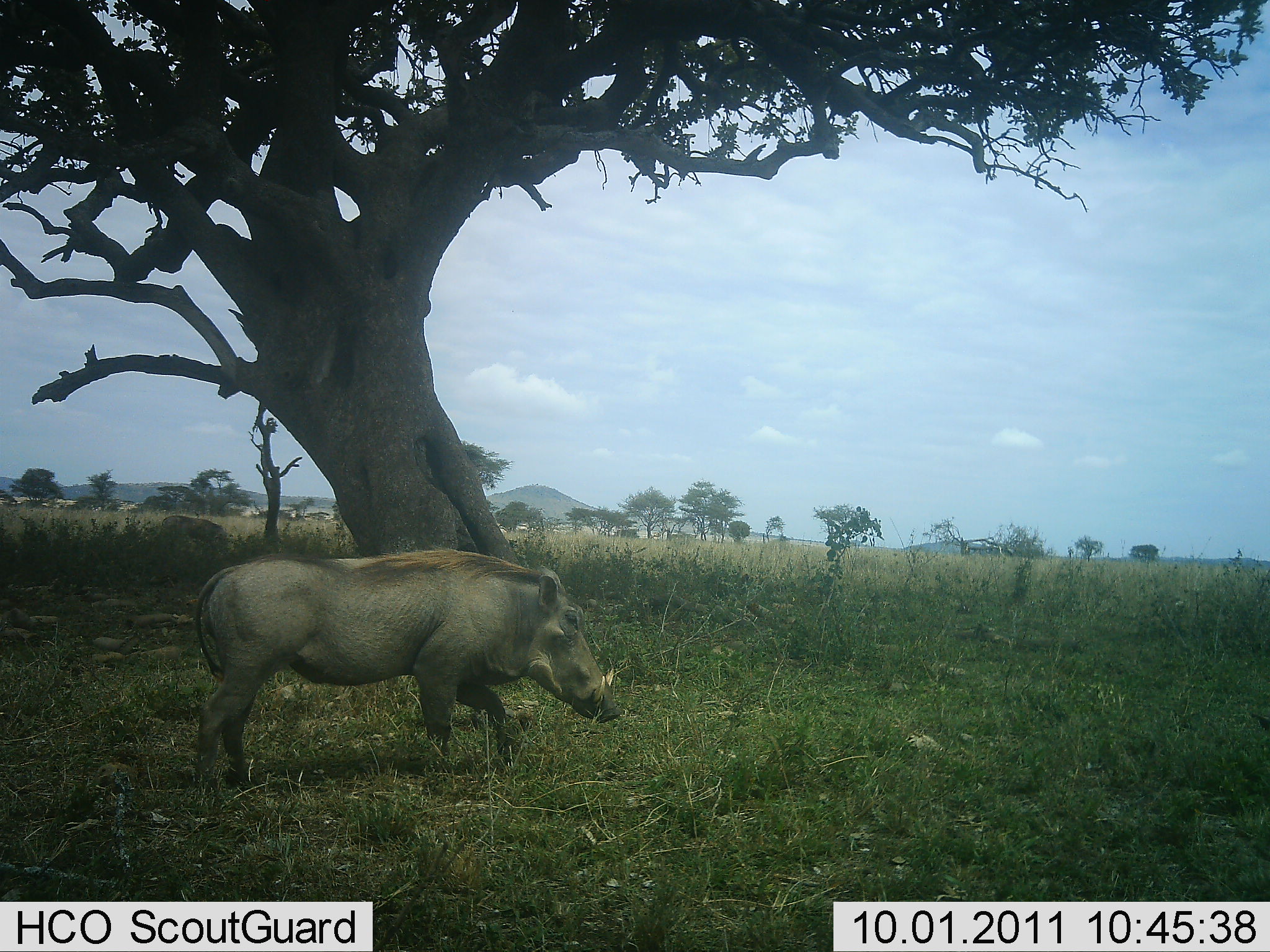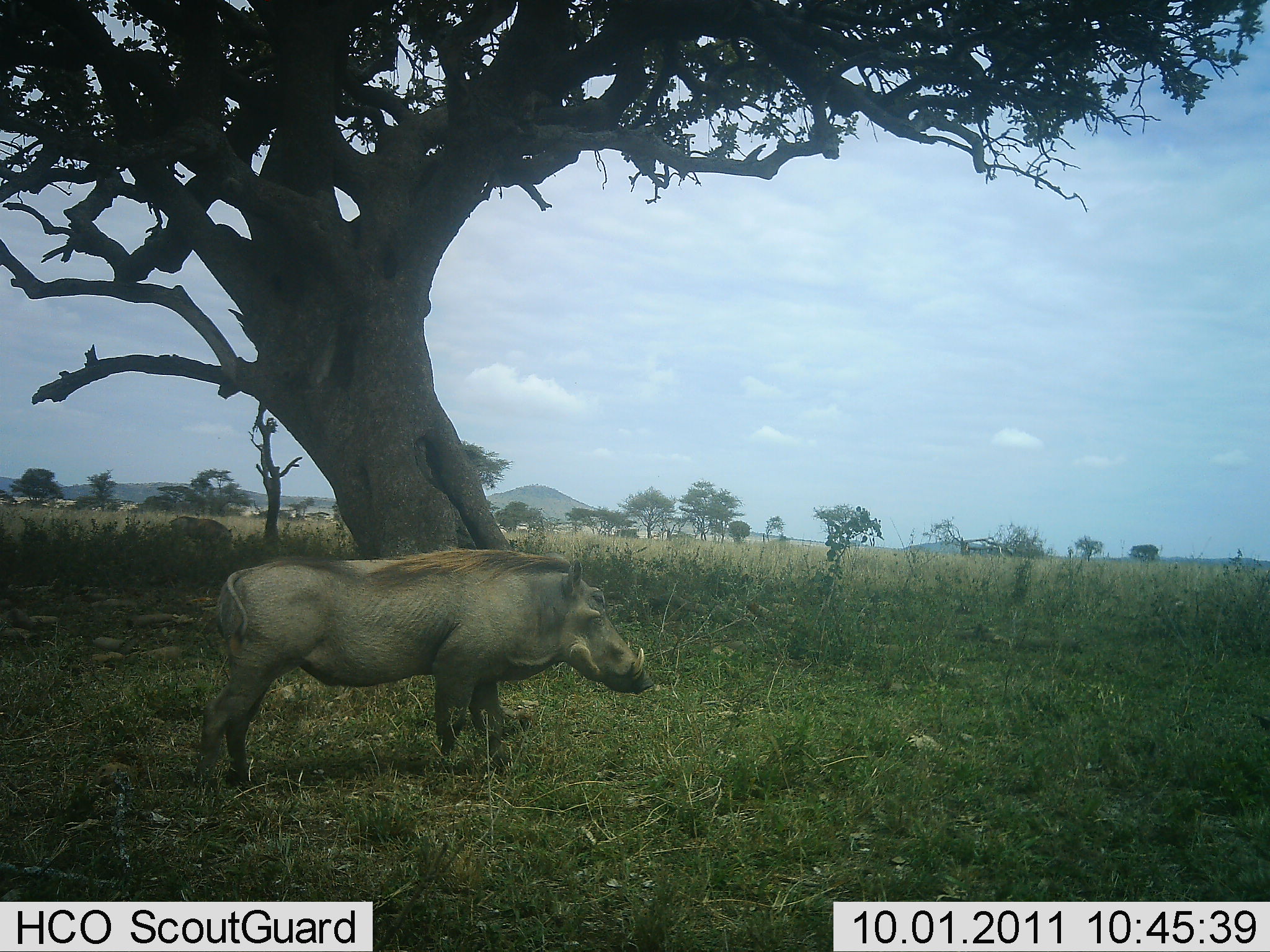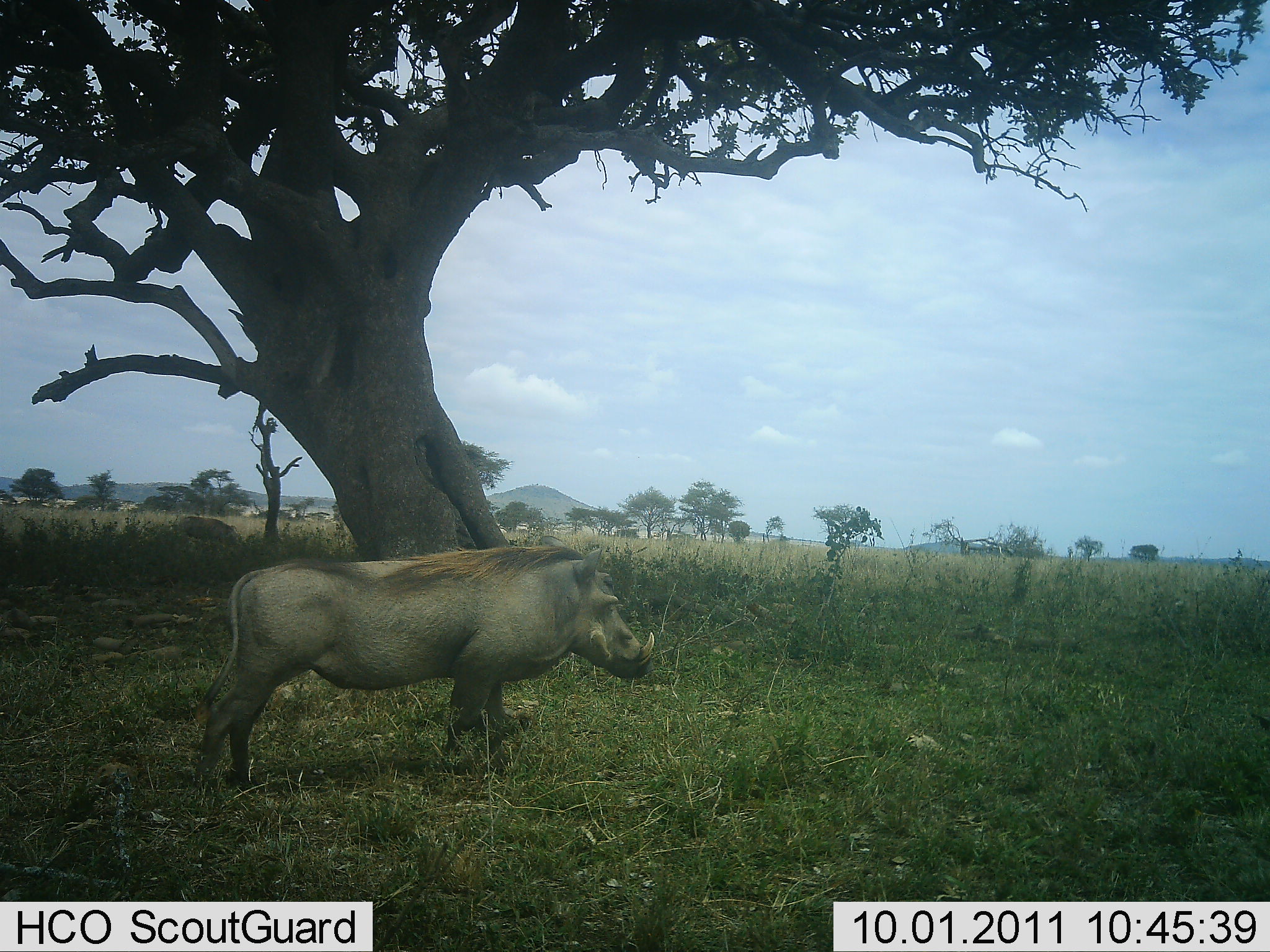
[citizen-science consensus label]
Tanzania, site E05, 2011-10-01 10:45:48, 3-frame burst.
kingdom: Animalia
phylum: Chordata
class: Mammalia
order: Artiodactyla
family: Suidae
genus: Phacochoerus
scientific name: Phacochoerus africanus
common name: warthog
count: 1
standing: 93%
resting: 0%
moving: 20%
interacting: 0%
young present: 0%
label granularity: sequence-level